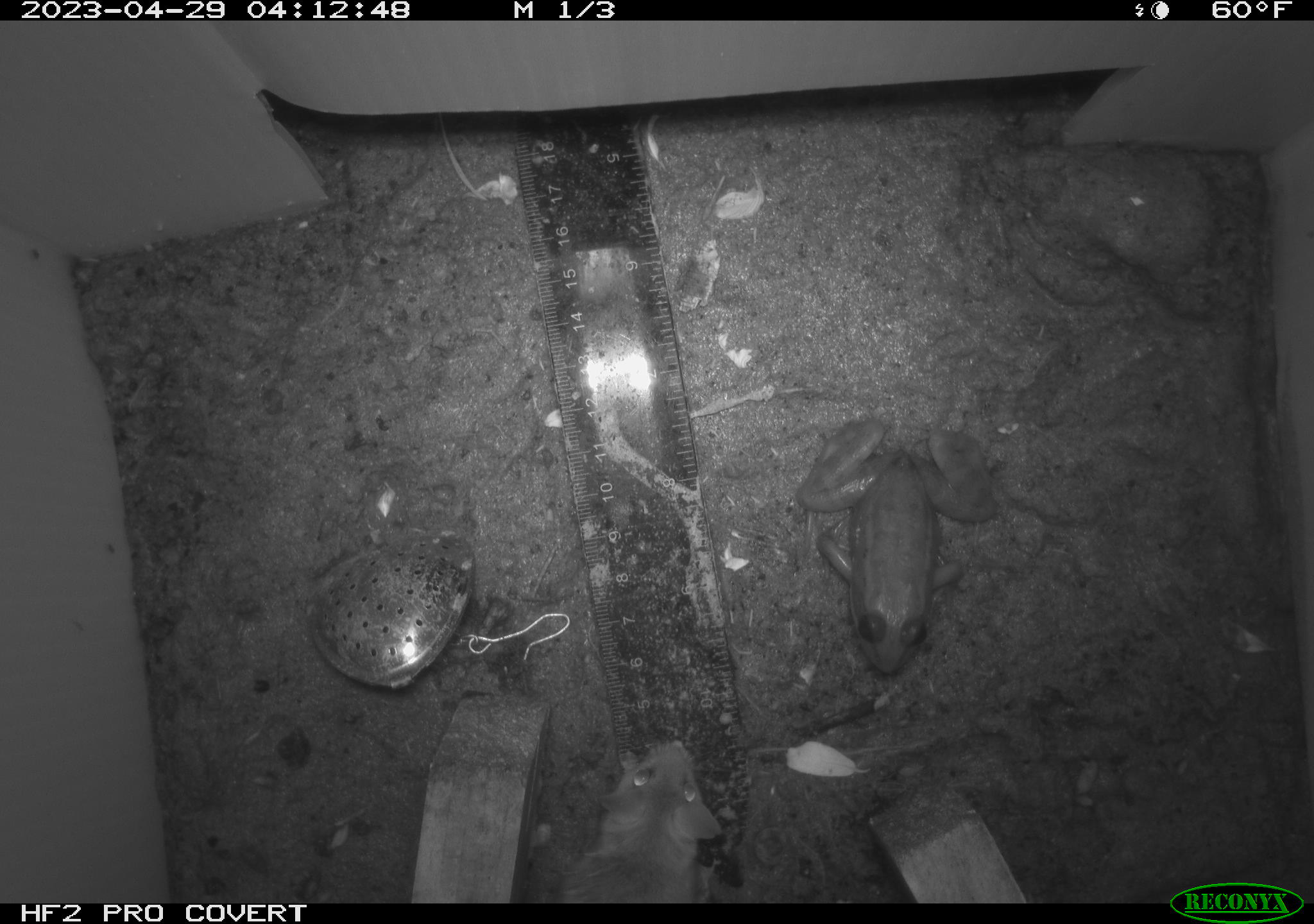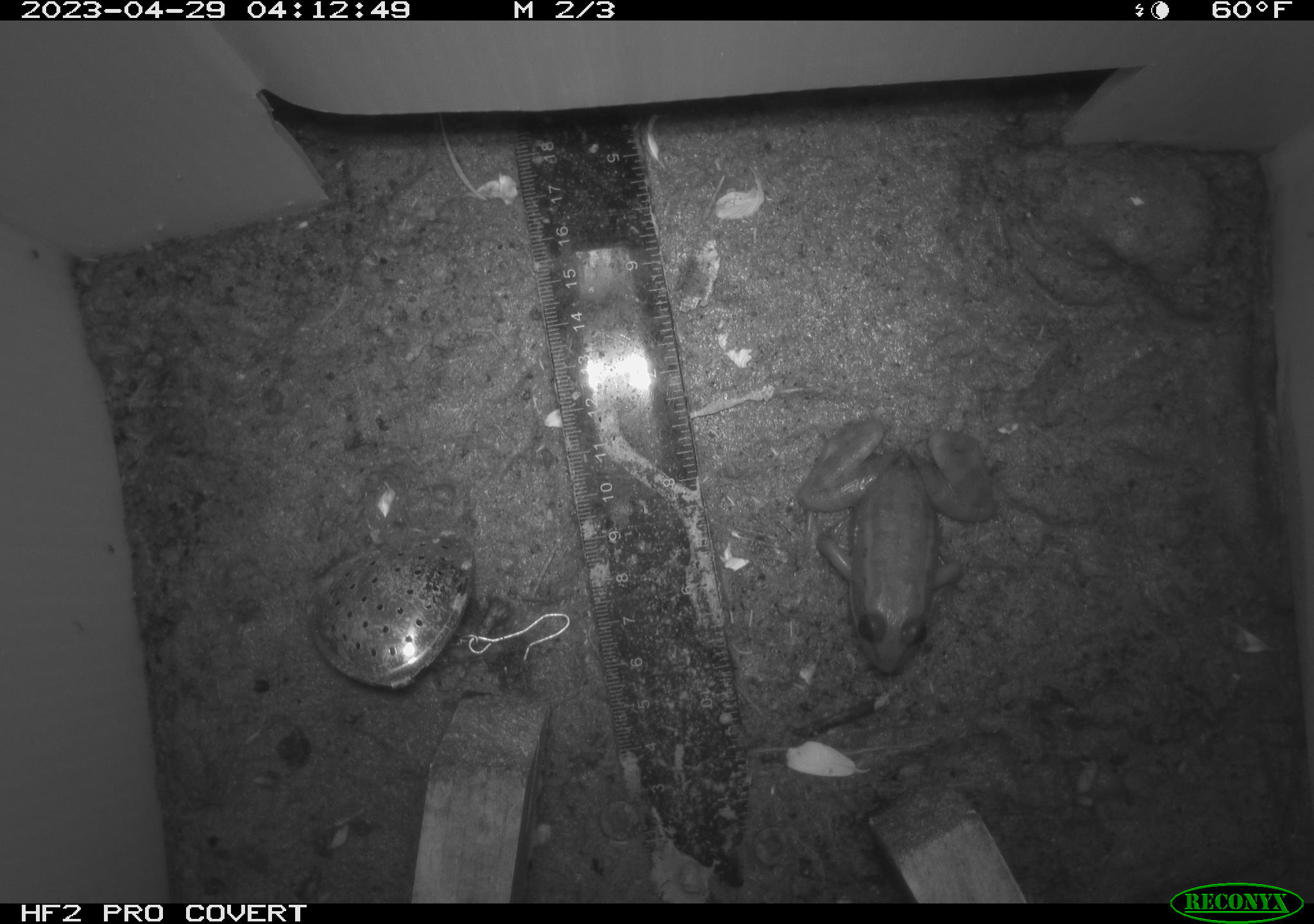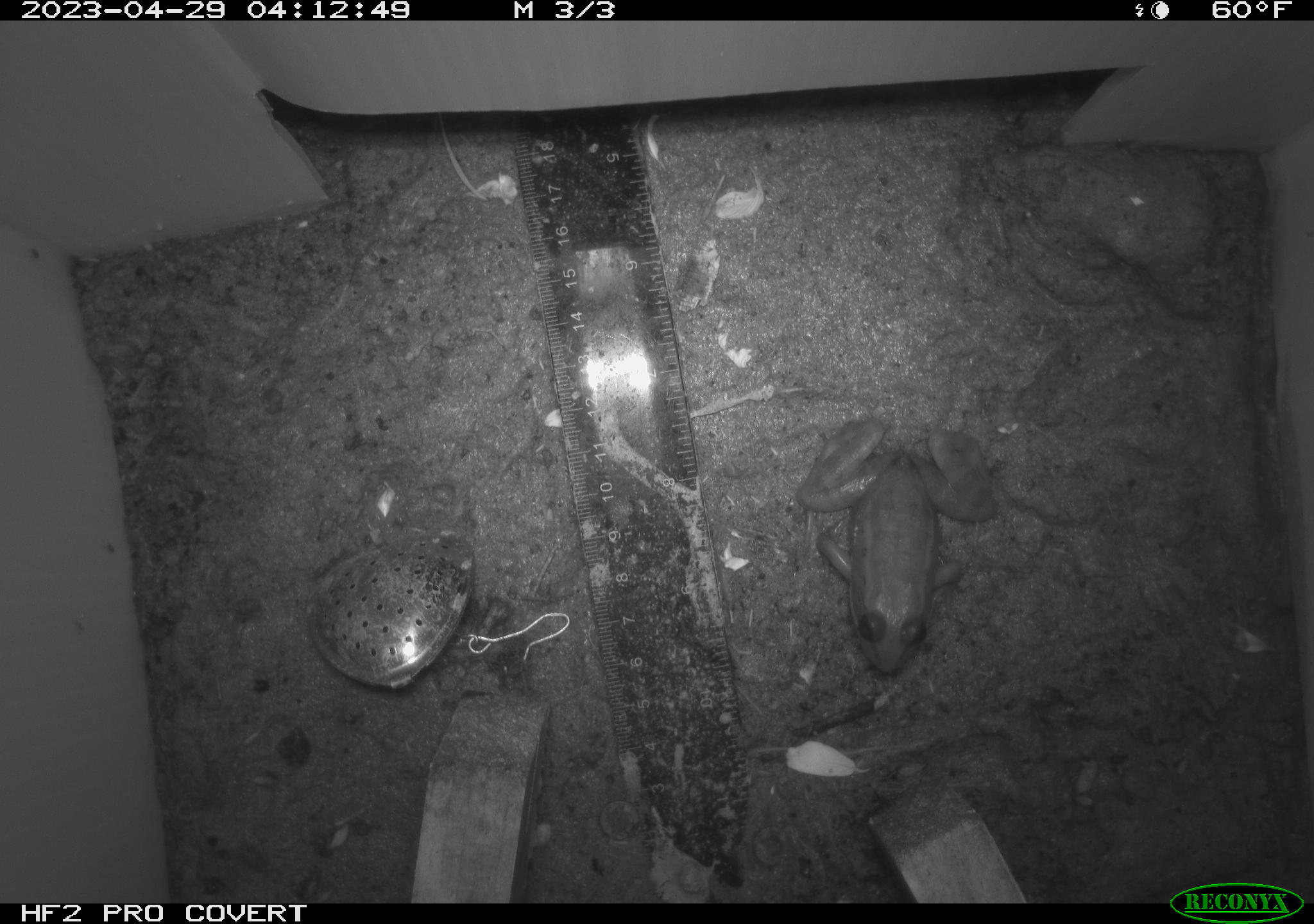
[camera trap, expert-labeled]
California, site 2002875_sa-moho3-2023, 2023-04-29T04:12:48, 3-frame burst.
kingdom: Animalia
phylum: Chordata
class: Amphibia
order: Anura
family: Ranidae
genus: Rana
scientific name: Rana draytonii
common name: california red-legged frog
California red-legged frog (Rana draytonii).